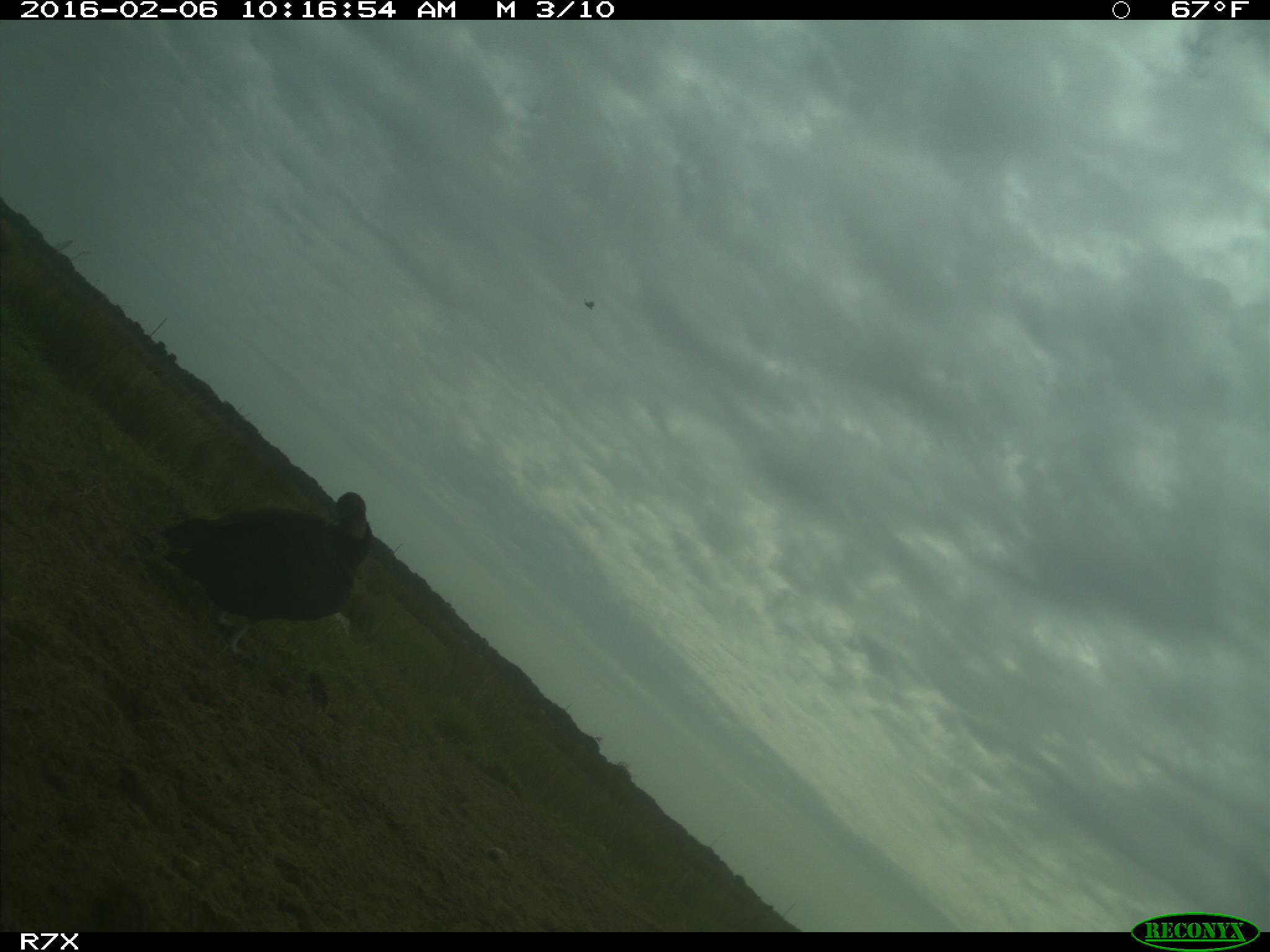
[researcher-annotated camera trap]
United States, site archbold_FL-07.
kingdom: Animalia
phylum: Chordata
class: Aves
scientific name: Aves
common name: birds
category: unidentified bird